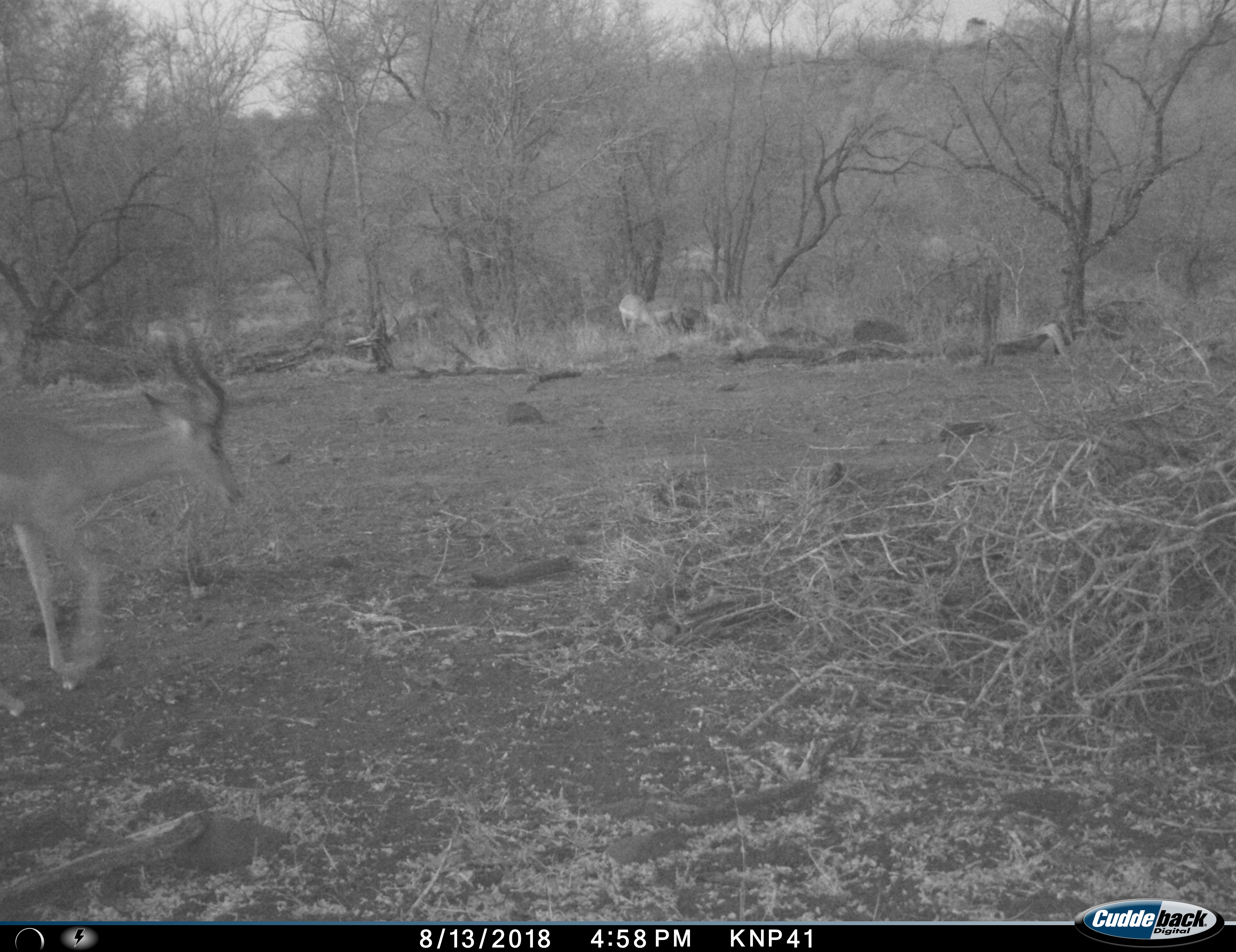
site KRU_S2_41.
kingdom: Animalia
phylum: Chordata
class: Mammalia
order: Artiodactyla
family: Bovidae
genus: Aepyceros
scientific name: Aepyceros melampus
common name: impala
Impala (Aepyceros melampus), count 3. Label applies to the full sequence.